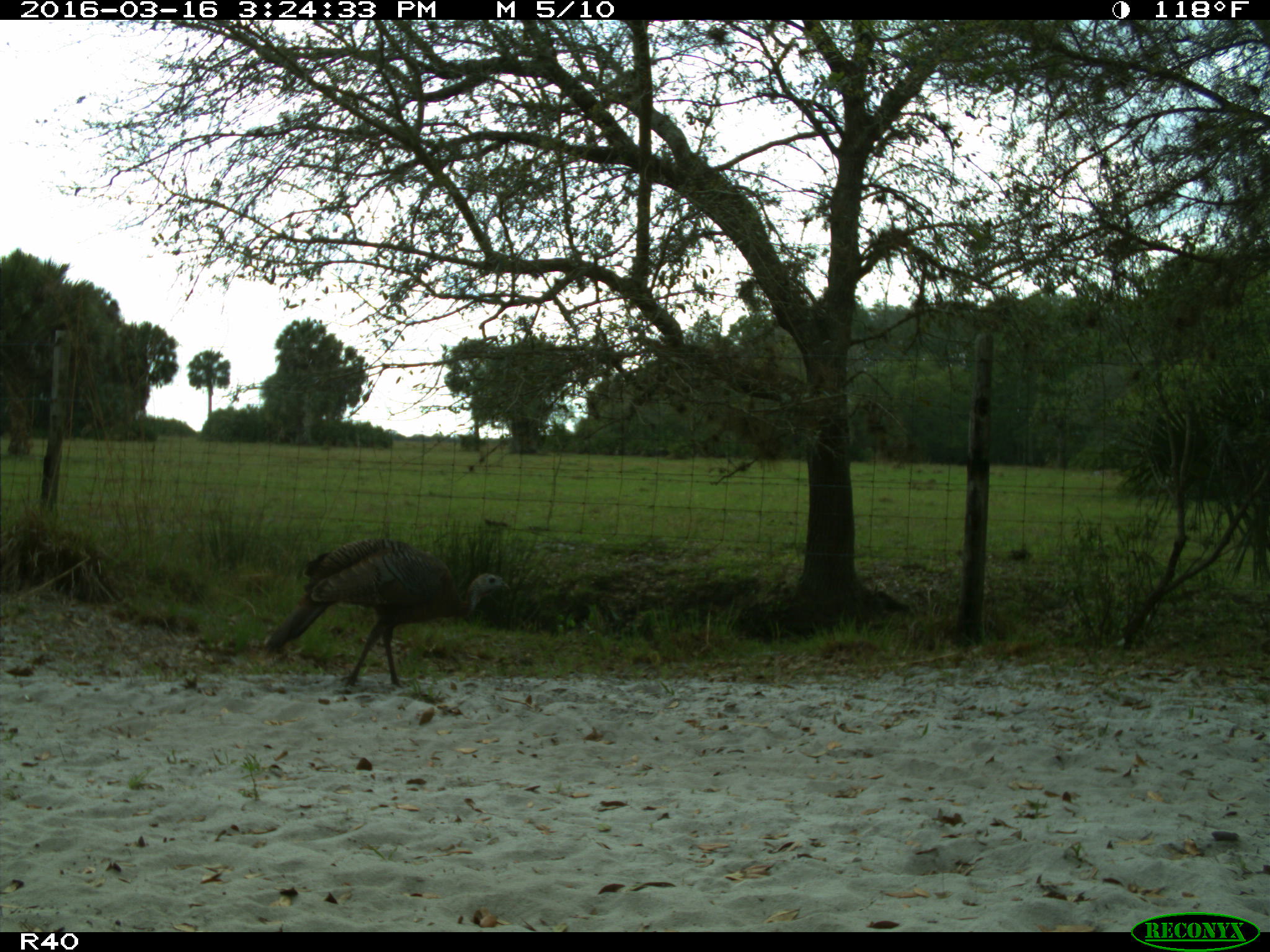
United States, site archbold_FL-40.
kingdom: Animalia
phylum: Chordata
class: Aves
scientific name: Aves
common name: birds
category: unidentified bird